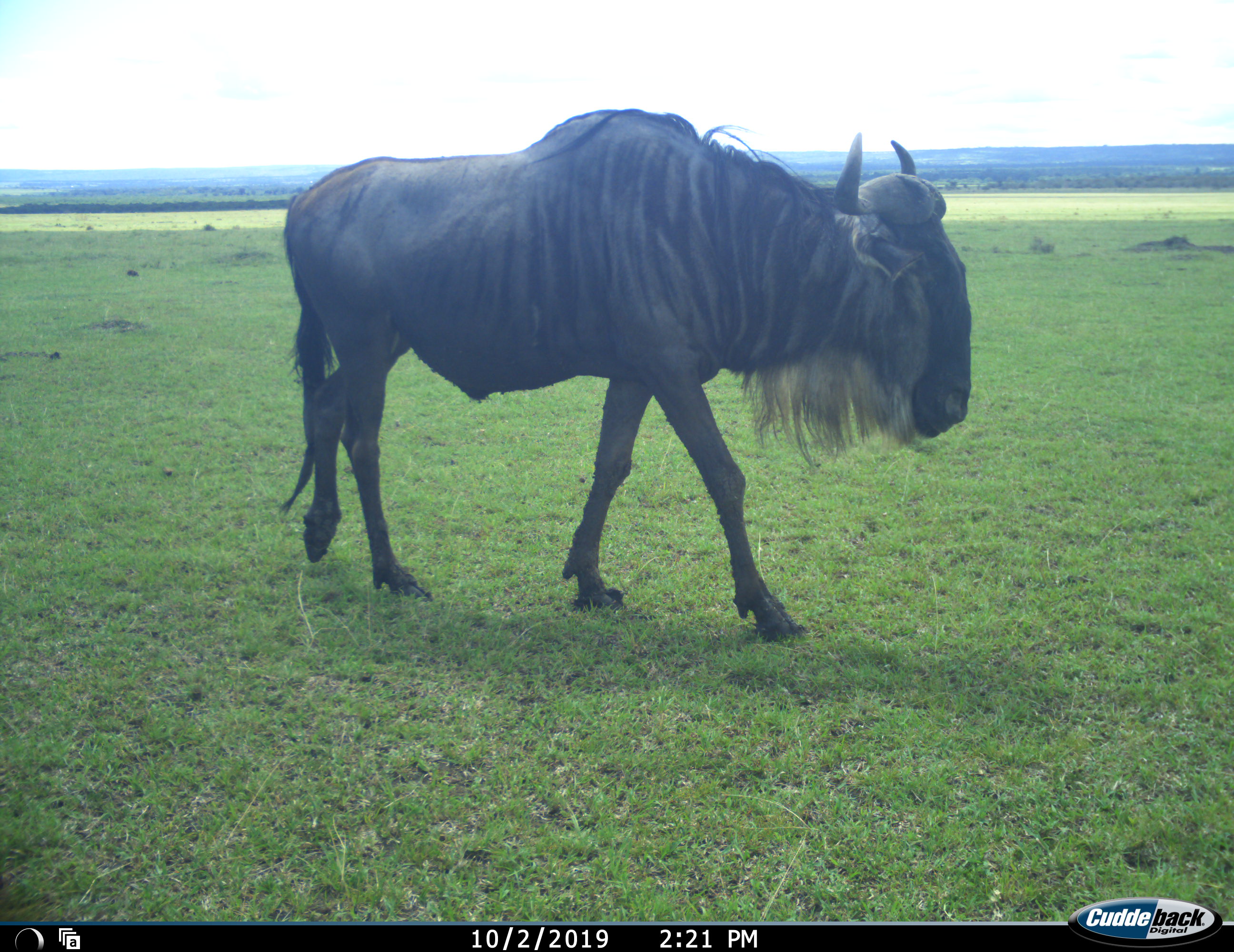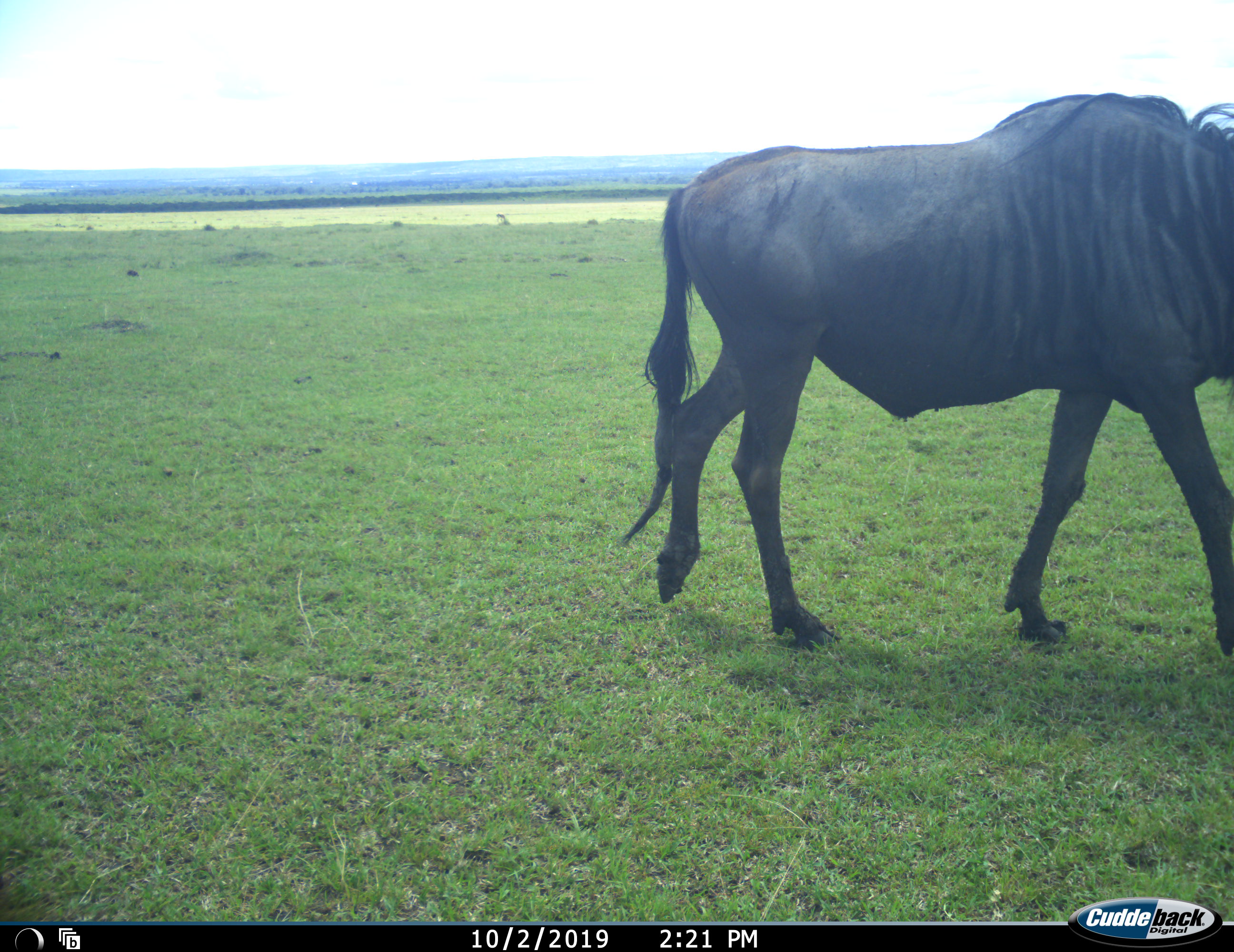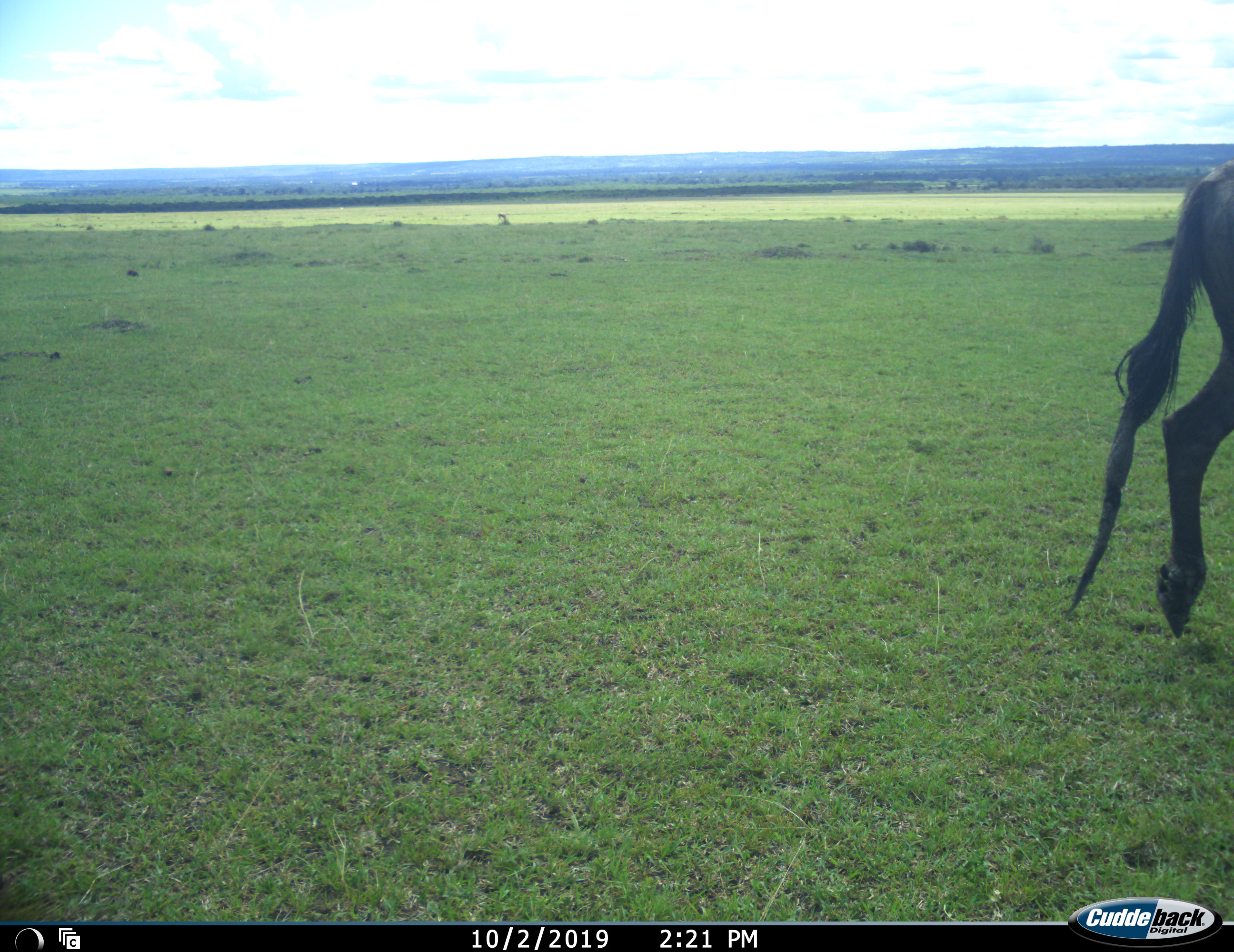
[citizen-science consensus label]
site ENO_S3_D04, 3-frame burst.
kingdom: Animalia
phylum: Chordata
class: Mammalia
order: Artiodactyla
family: Bovidae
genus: Connochaetes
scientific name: Connochaetes taurinus taurinus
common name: blue wildebeest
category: wildebeestblue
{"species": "wildebeestblue (blue wildebeest) (Connochaetes taurinus taurinus)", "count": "1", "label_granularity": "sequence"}